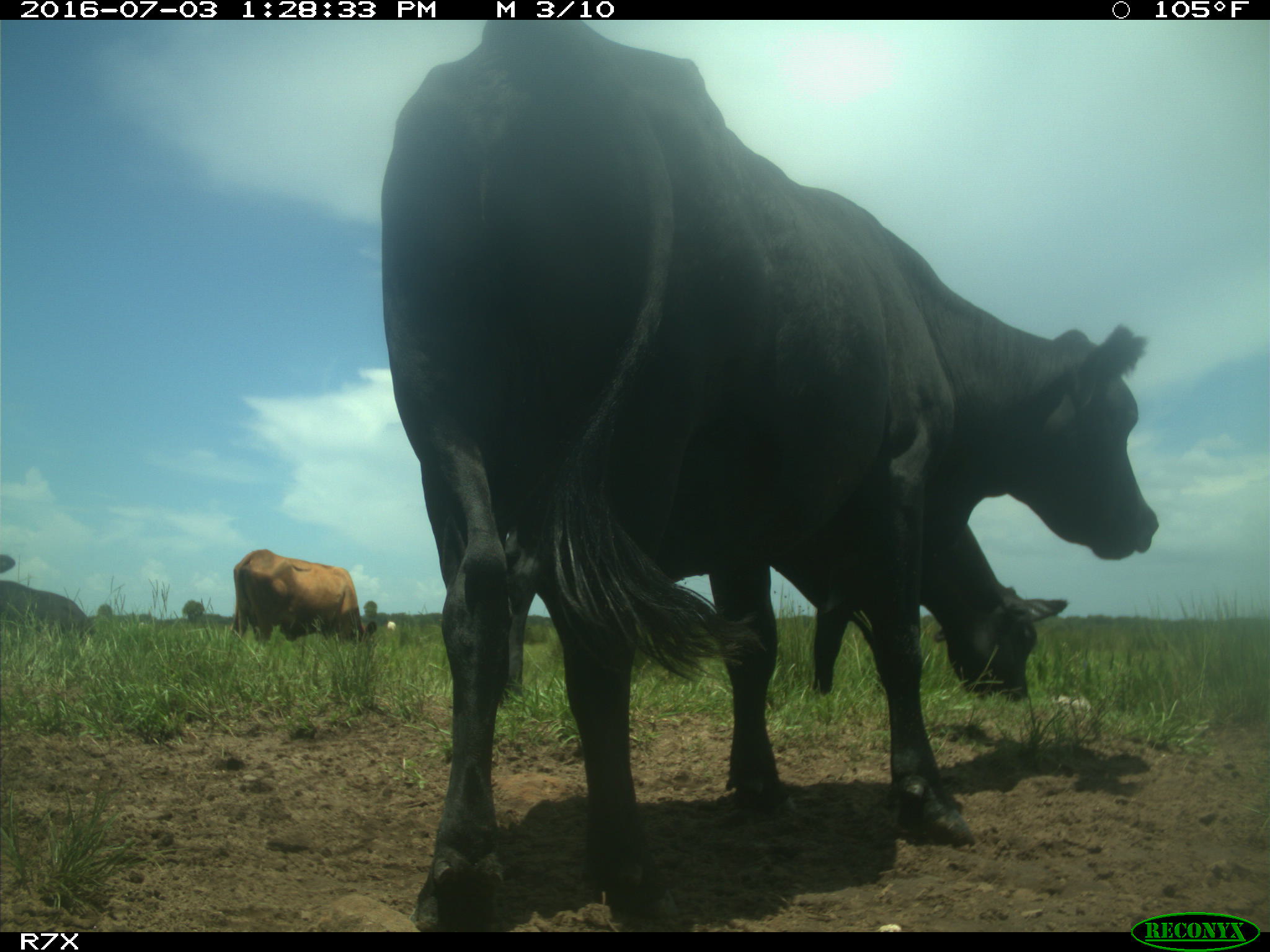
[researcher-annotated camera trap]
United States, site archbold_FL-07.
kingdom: Animalia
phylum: Chordata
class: Mammalia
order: Artiodactyla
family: Bovidae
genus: Bos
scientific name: Bos taurus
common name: domestic cow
Bos taurus (domestic cow).